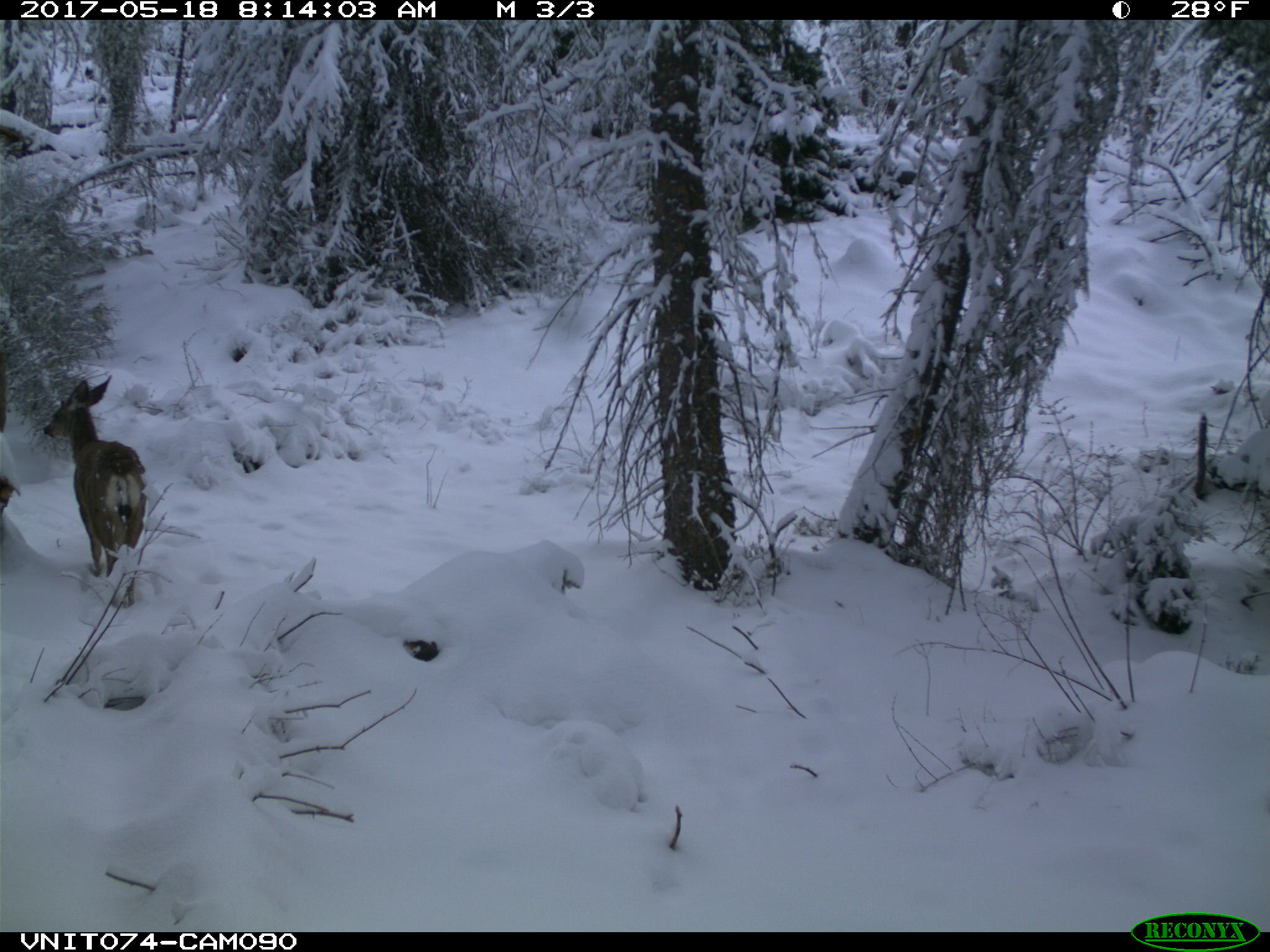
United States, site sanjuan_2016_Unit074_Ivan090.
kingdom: Animalia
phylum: Chordata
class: Mammalia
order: Artiodactyla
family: Cervidae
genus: Odocoileus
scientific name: Odocoileus hemionus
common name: mule deer